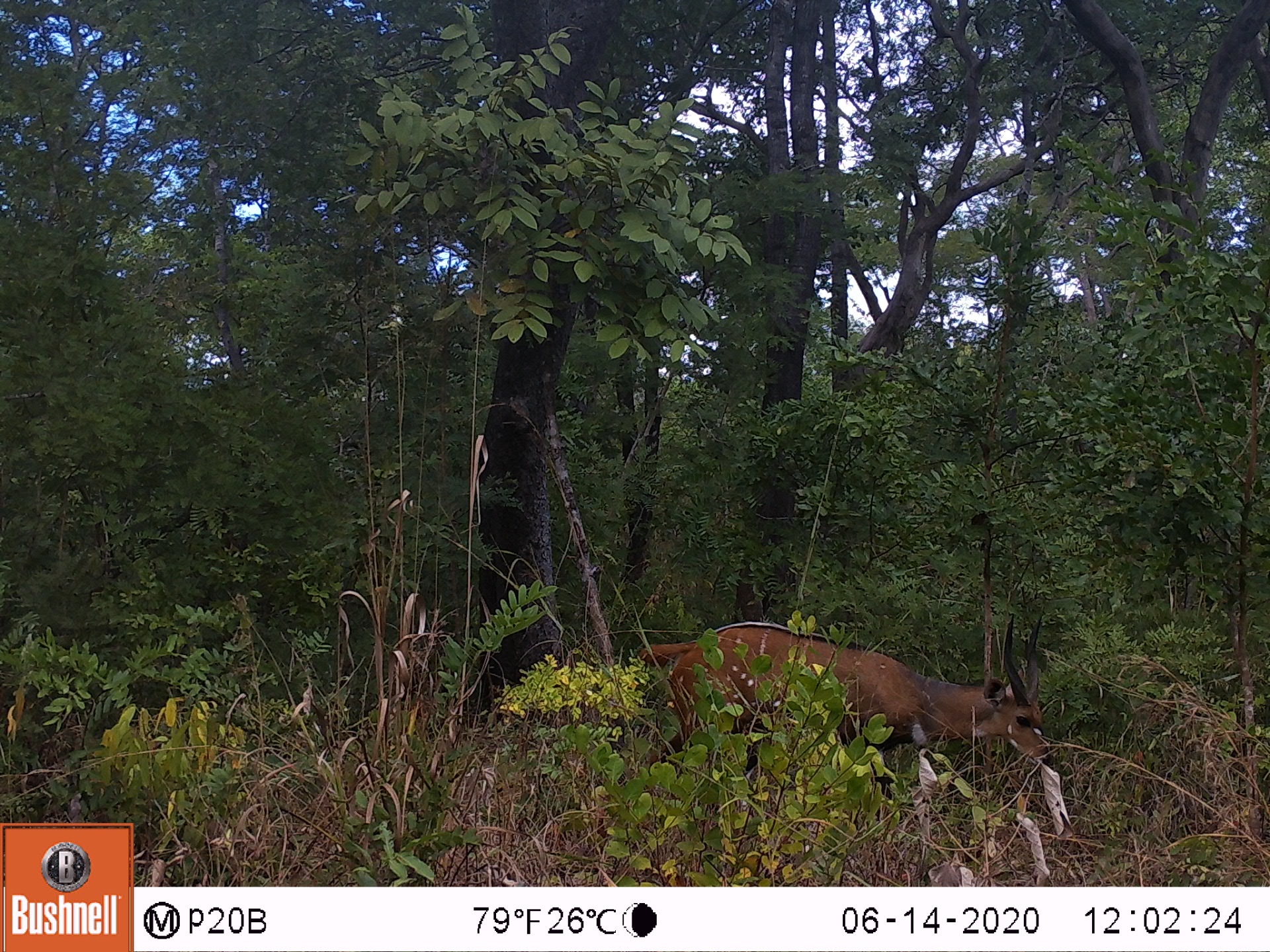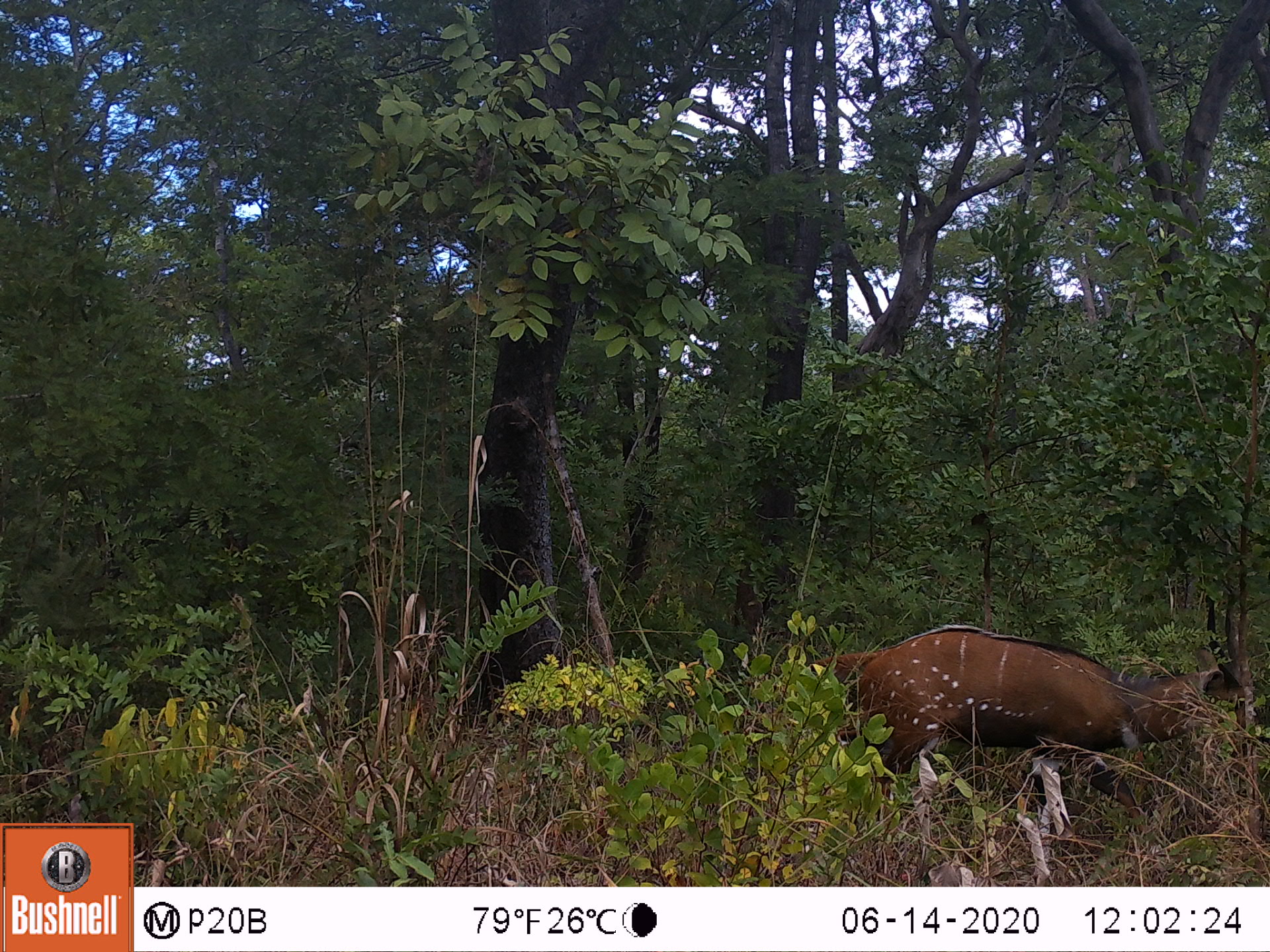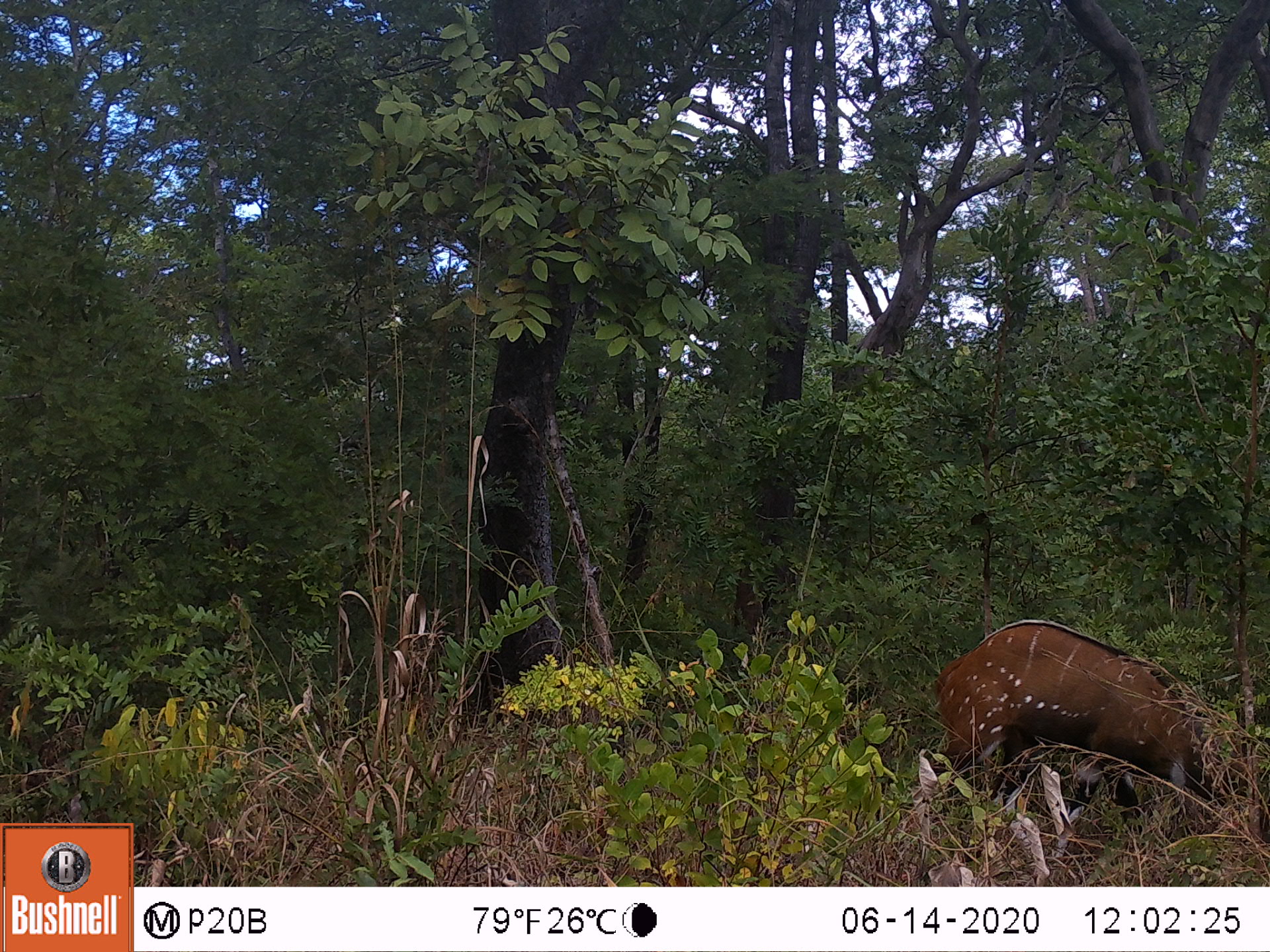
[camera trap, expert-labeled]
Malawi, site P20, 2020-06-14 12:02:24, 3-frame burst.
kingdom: Animalia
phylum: Chordata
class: Mammalia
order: Artiodactyla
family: Bovidae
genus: Tragelaphus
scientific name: Tragelaphus sylvaticus sylvaticus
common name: cape bushbuck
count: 1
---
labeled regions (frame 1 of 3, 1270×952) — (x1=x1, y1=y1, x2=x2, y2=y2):
cape bushbuck: (x1=632, y1=607, x2=1060, y2=775)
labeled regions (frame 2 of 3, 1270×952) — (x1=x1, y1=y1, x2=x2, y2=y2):
cape bushbuck: (x1=800, y1=586, x2=1259, y2=776)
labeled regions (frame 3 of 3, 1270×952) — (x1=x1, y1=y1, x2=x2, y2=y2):
cape bushbuck: (x1=927, y1=589, x2=1269, y2=807)